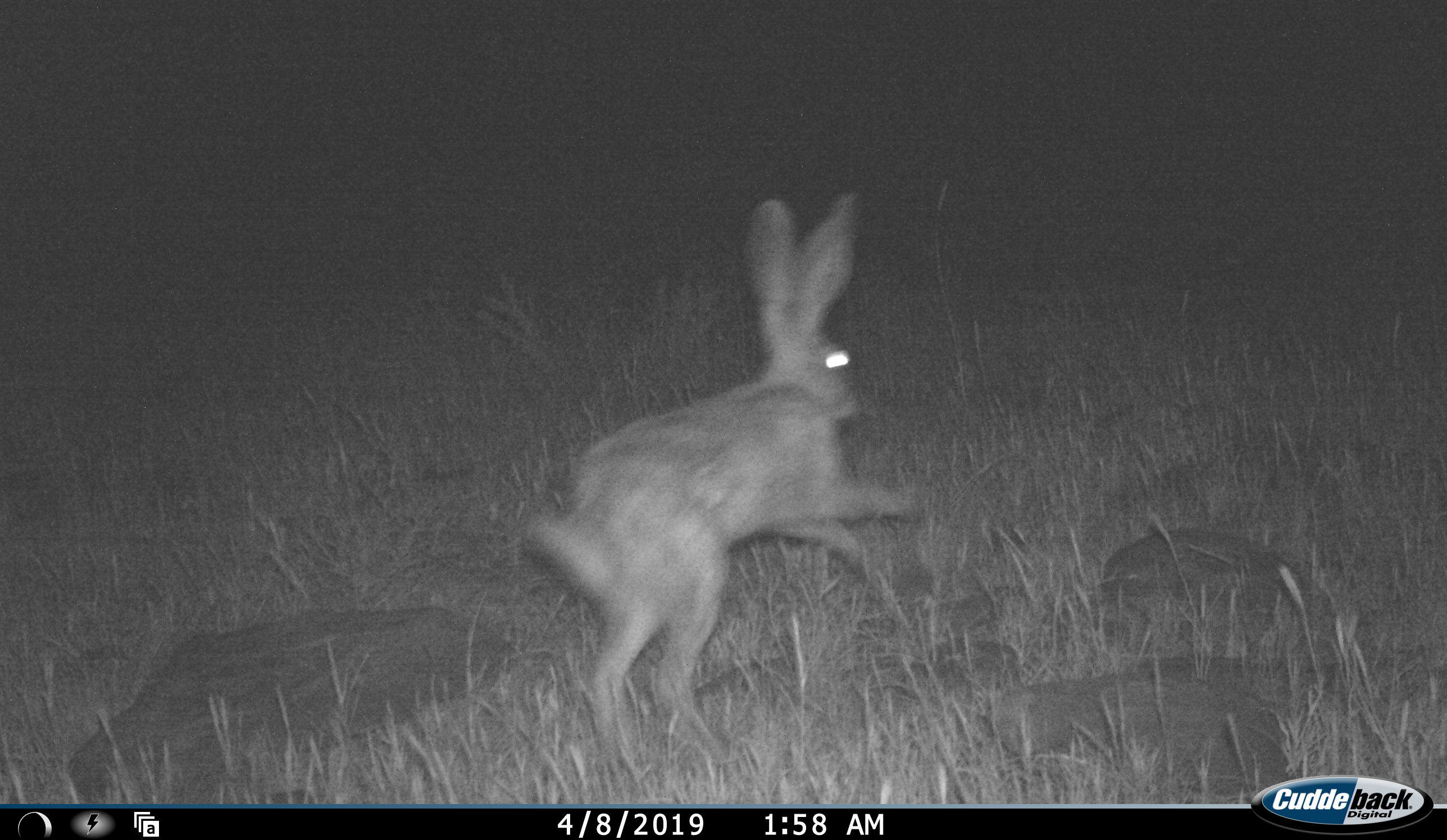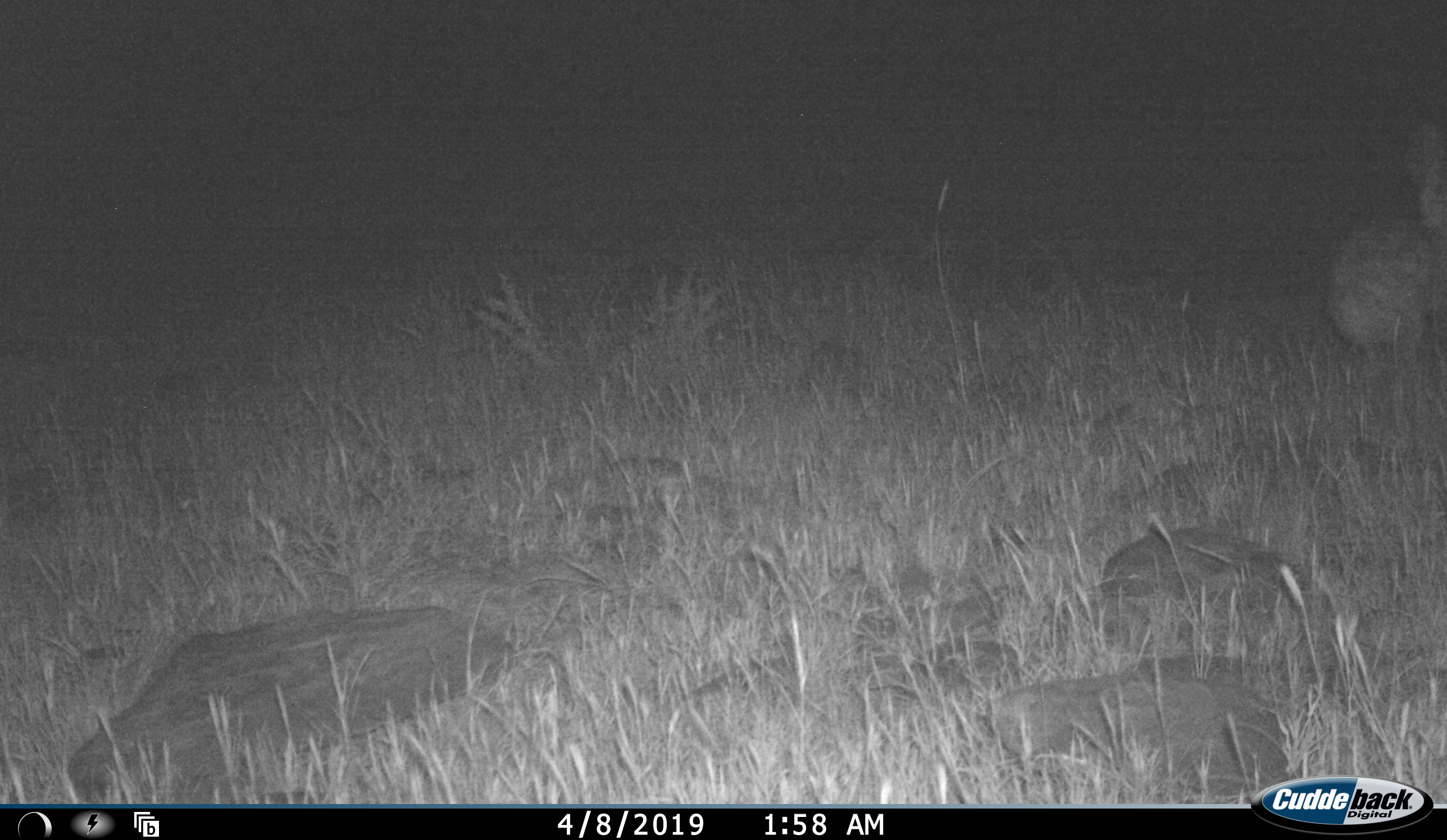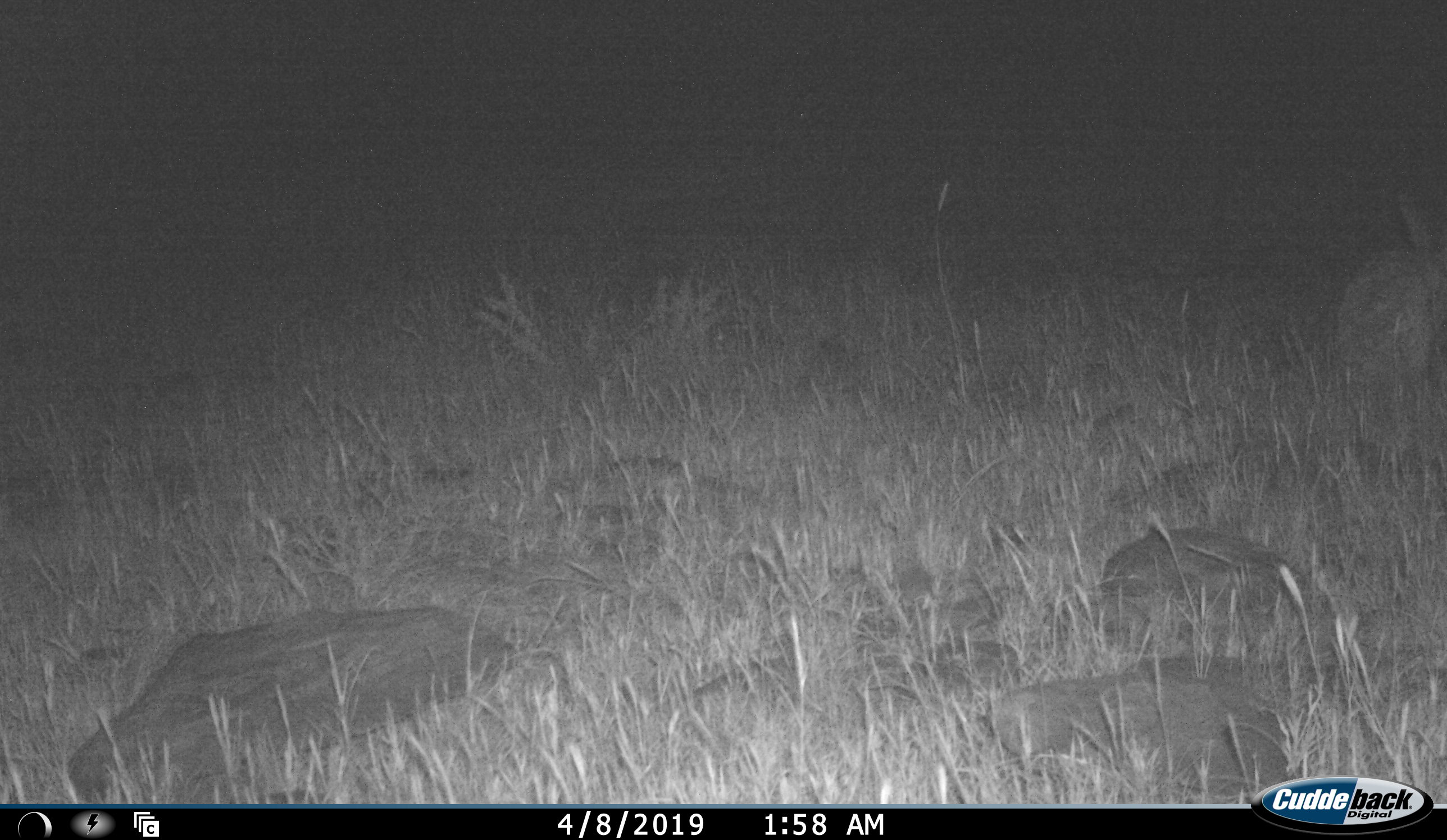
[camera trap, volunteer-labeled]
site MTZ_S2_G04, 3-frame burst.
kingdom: Animalia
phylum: Chordata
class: Mammalia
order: Lagomorpha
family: Leporidae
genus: Lepus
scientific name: Lepus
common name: hare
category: hareunknown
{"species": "hareunknown (hare) (Lepus)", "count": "1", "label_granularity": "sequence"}